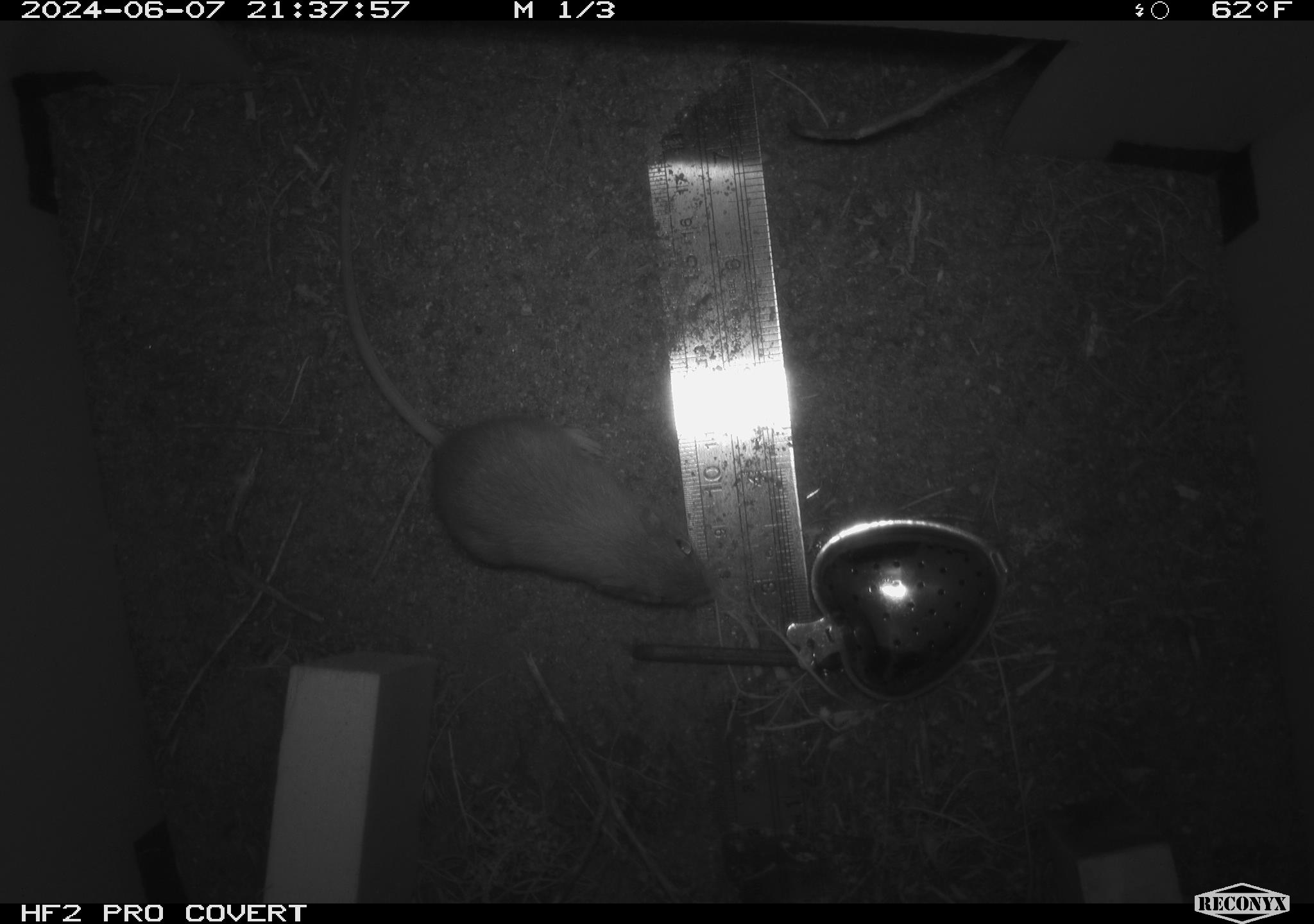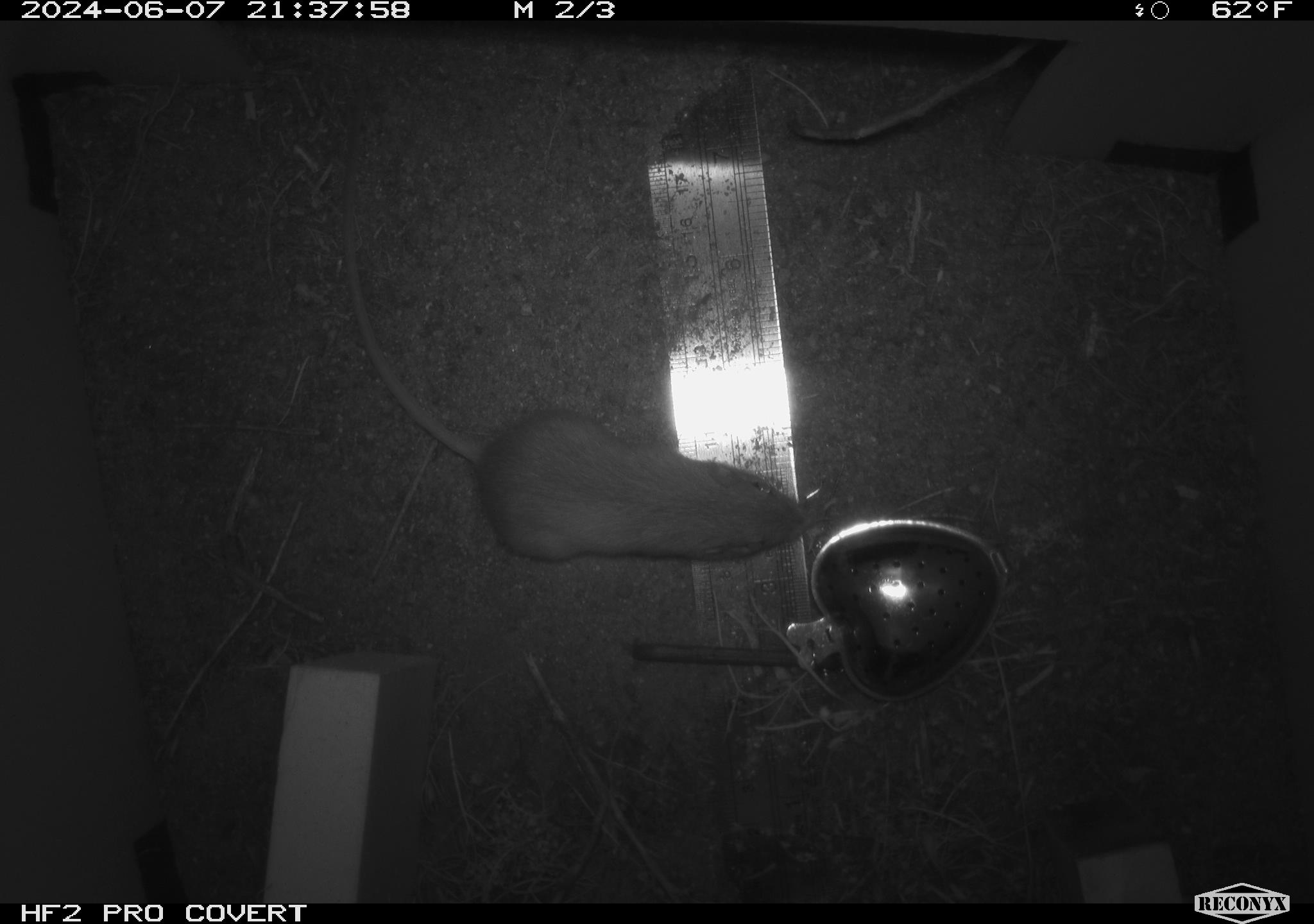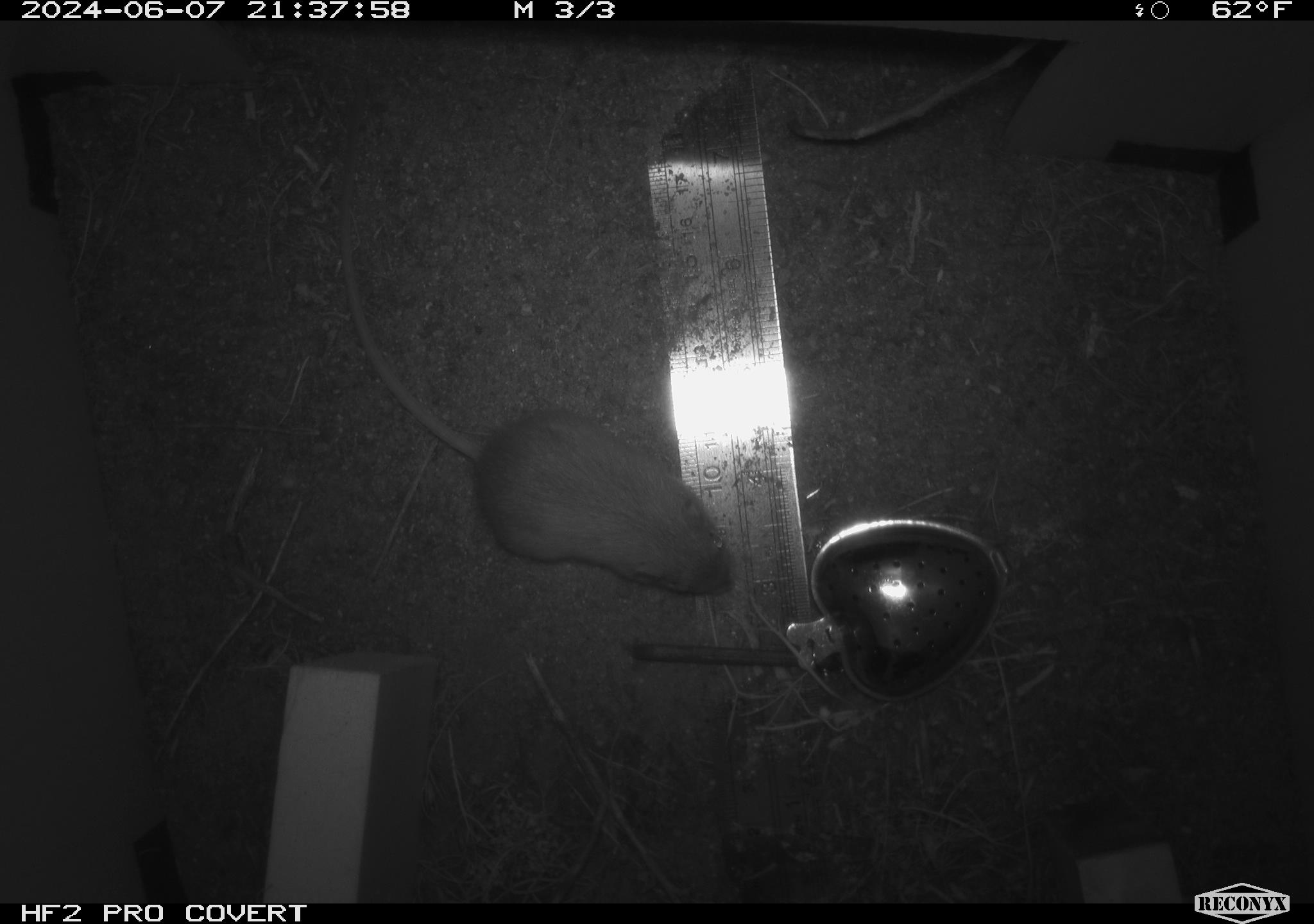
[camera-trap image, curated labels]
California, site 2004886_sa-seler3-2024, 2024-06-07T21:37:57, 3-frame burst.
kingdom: Animalia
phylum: Chordata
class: Mammalia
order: Rodentia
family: Heteromyidae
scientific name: Heteromyidae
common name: kangaroo rats and pocket mice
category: heteromyidae family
Heteromyidae family (kangaroo rats and pocket mice) (Heteromyidae).